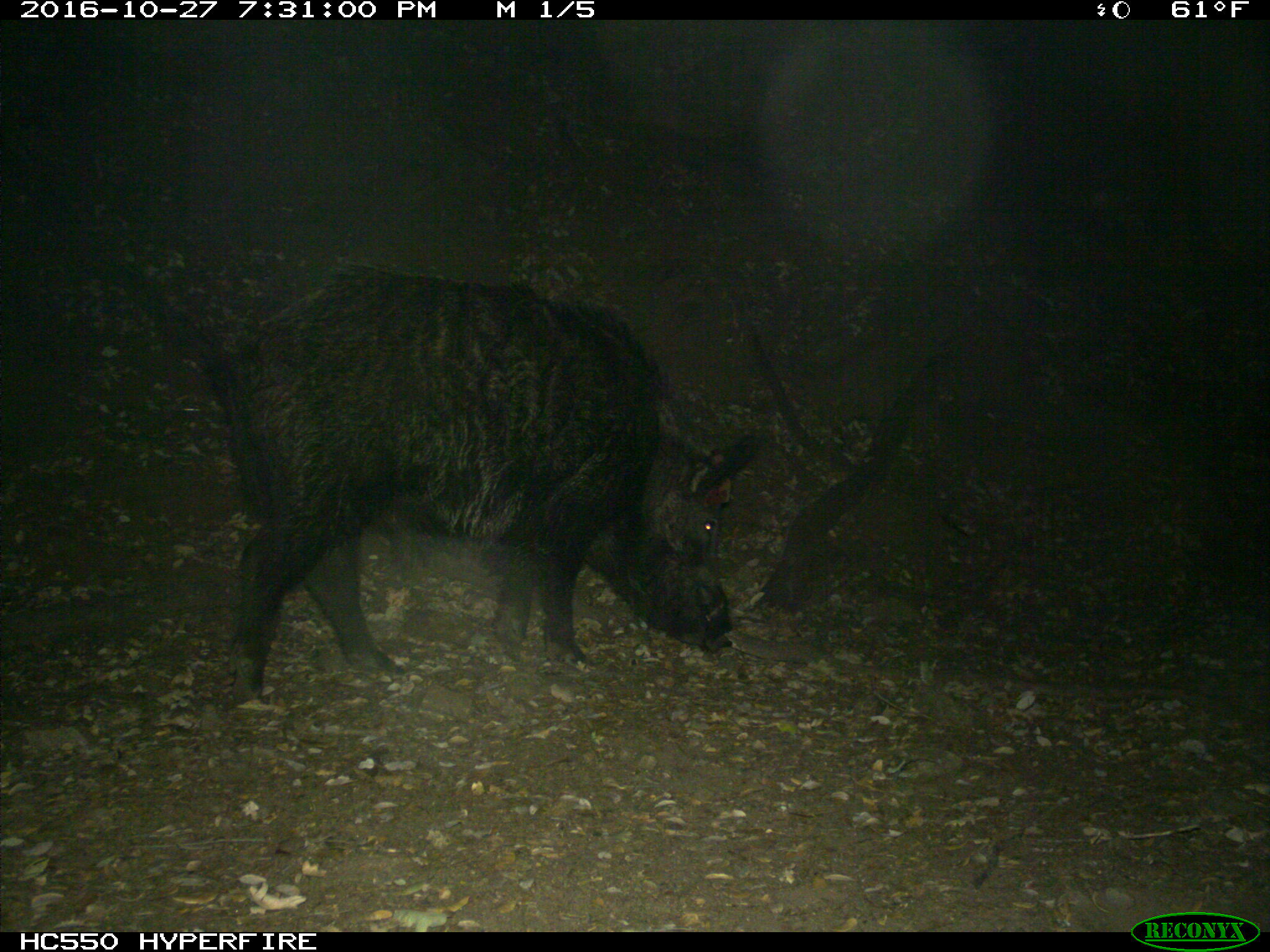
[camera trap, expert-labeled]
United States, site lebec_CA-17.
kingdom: Animalia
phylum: Chordata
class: Mammalia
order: Artiodactyla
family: Suidae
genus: Sus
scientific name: Sus scrofa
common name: wild boar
Sus scrofa (wild boar).